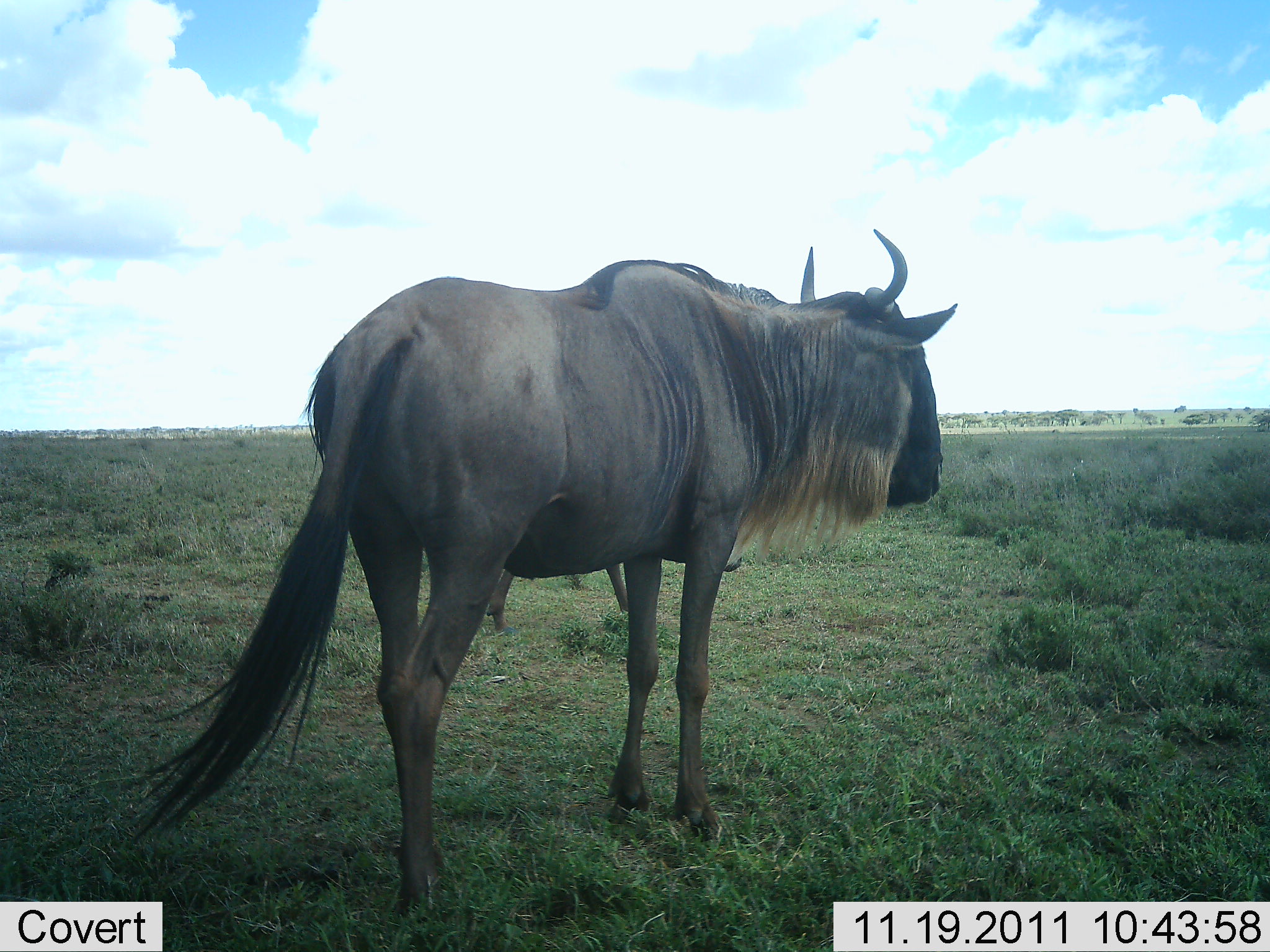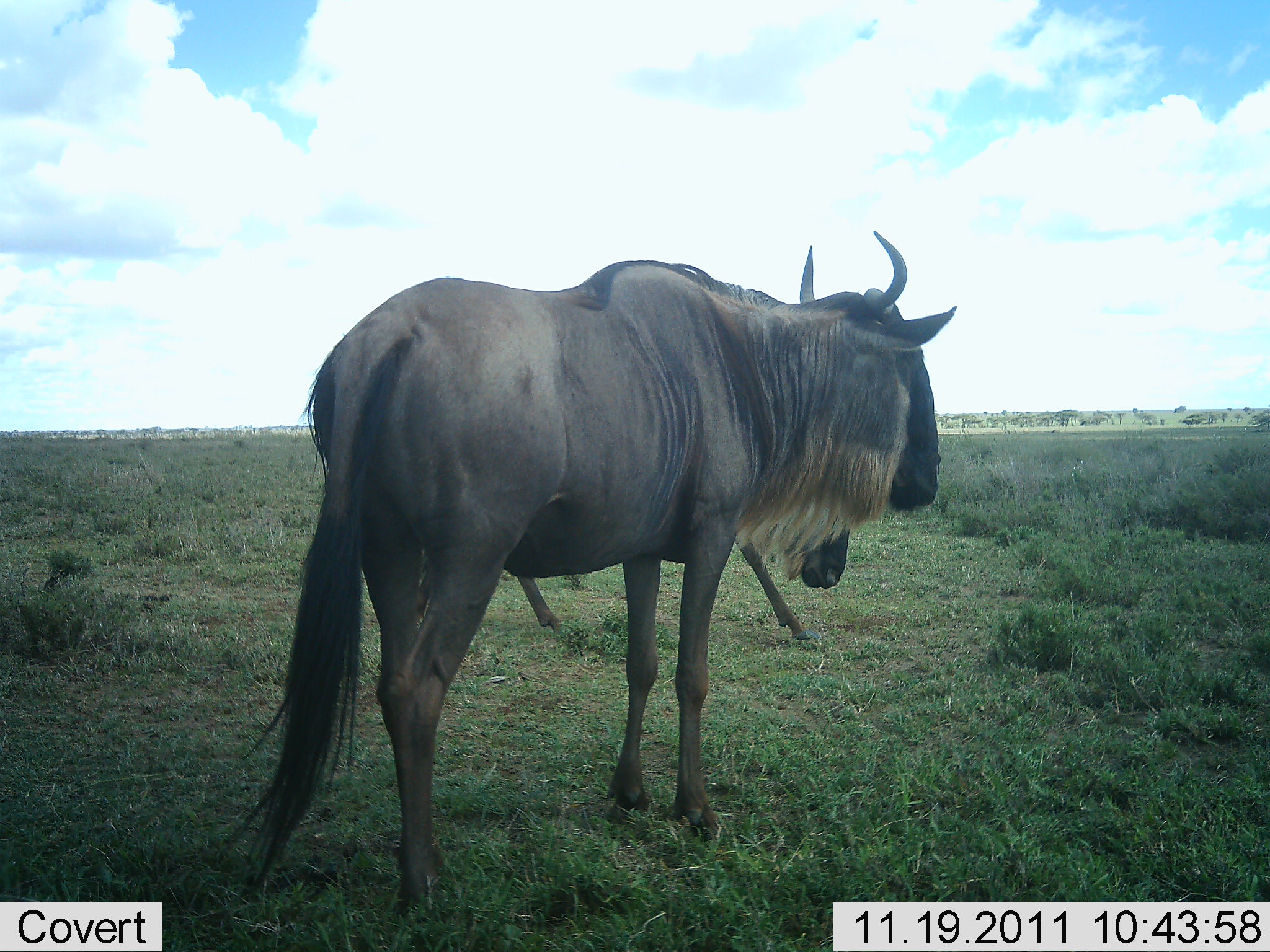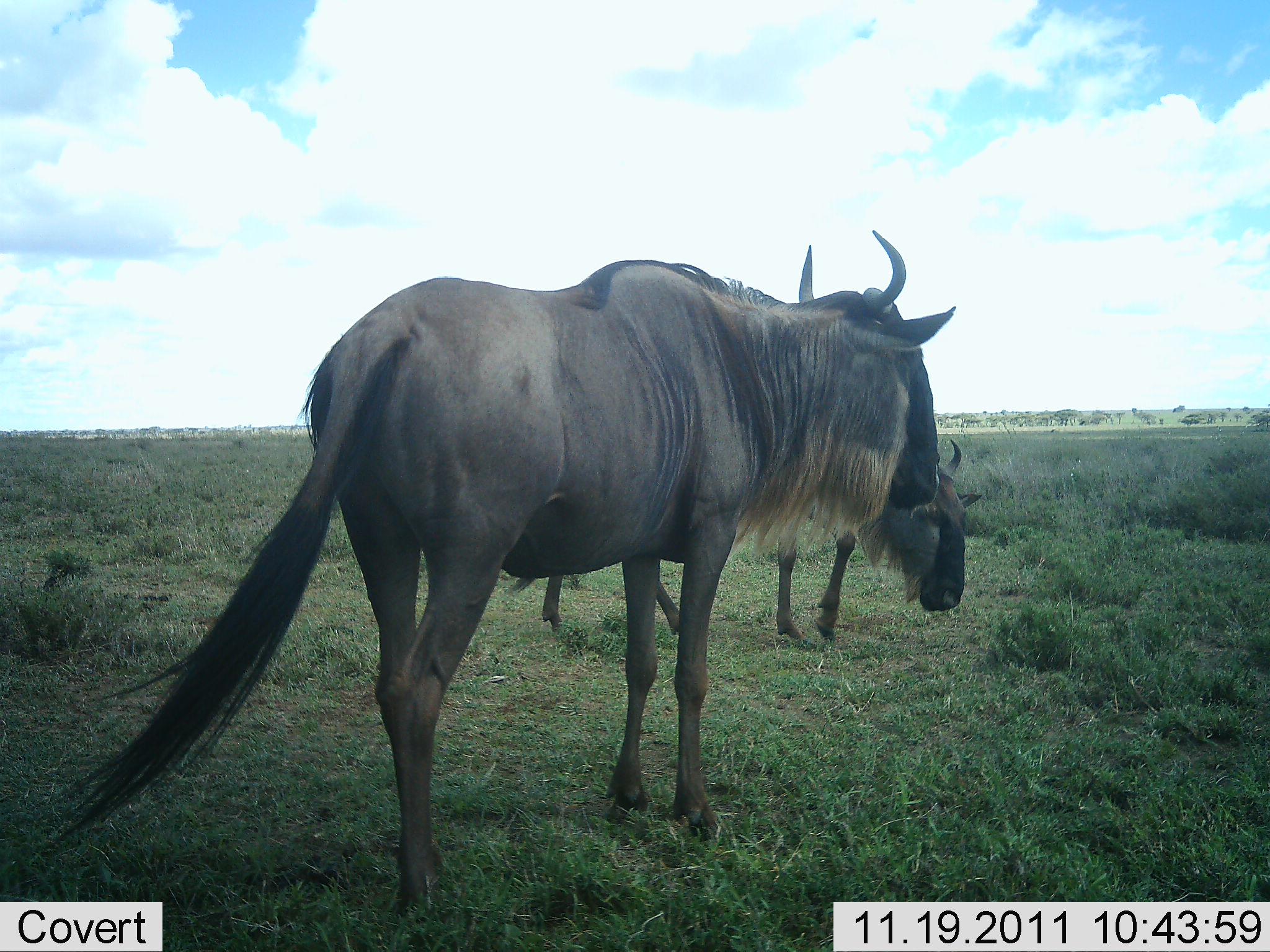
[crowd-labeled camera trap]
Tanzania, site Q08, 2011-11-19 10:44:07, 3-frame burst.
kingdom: Animalia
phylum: Chordata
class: Mammalia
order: Artiodactyla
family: Bovidae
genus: Connochaetes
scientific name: Connochaetes taurinus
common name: blue wildebeest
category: wildebeest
Wildebeest (blue wildebeest) (Connochaetes taurinus), count 2. Behavior (volunteer vote fractions): standing 87%, resting 0%, moving 27%, interacting 7%. Young present (vote fraction): 0%. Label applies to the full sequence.